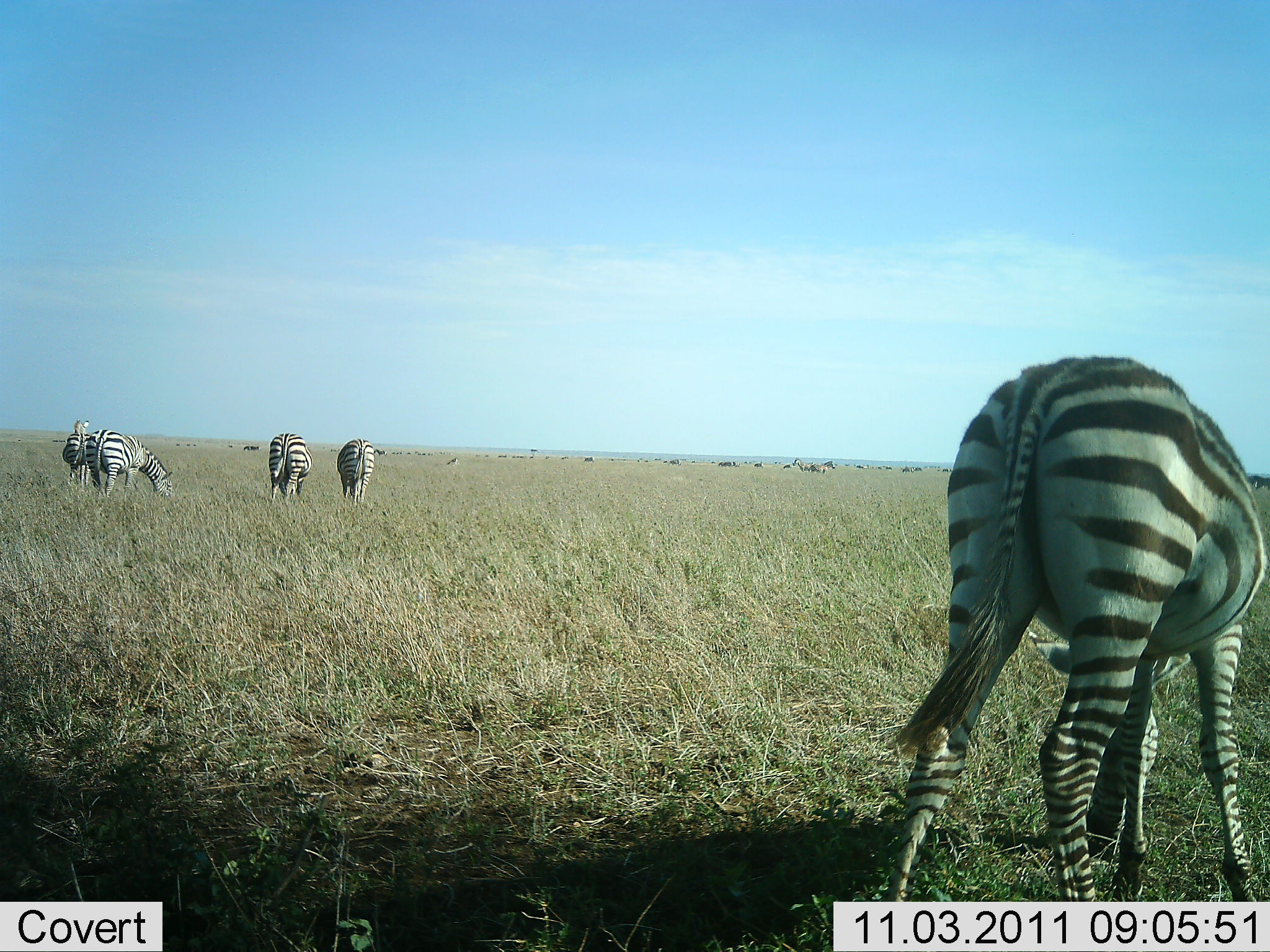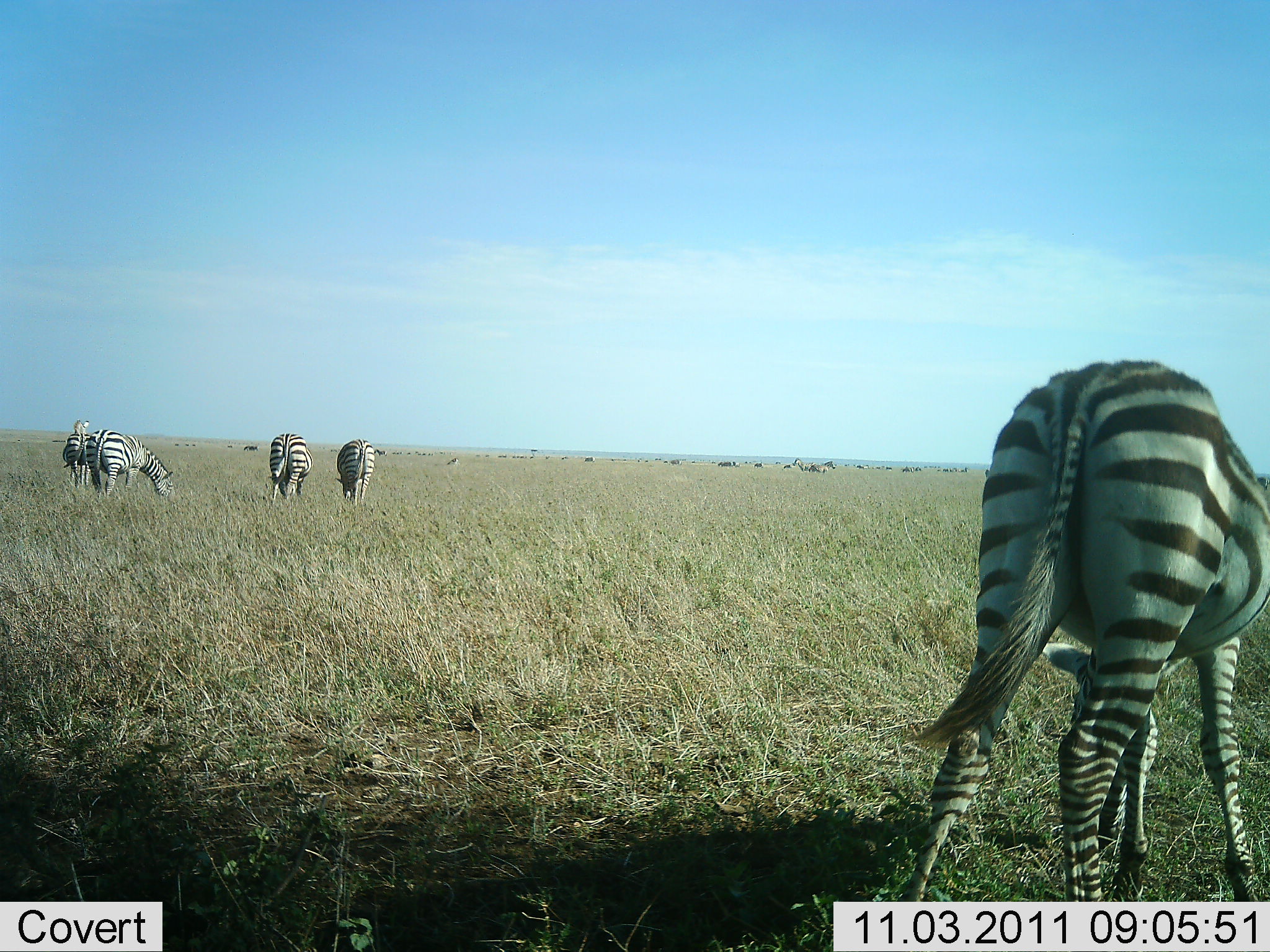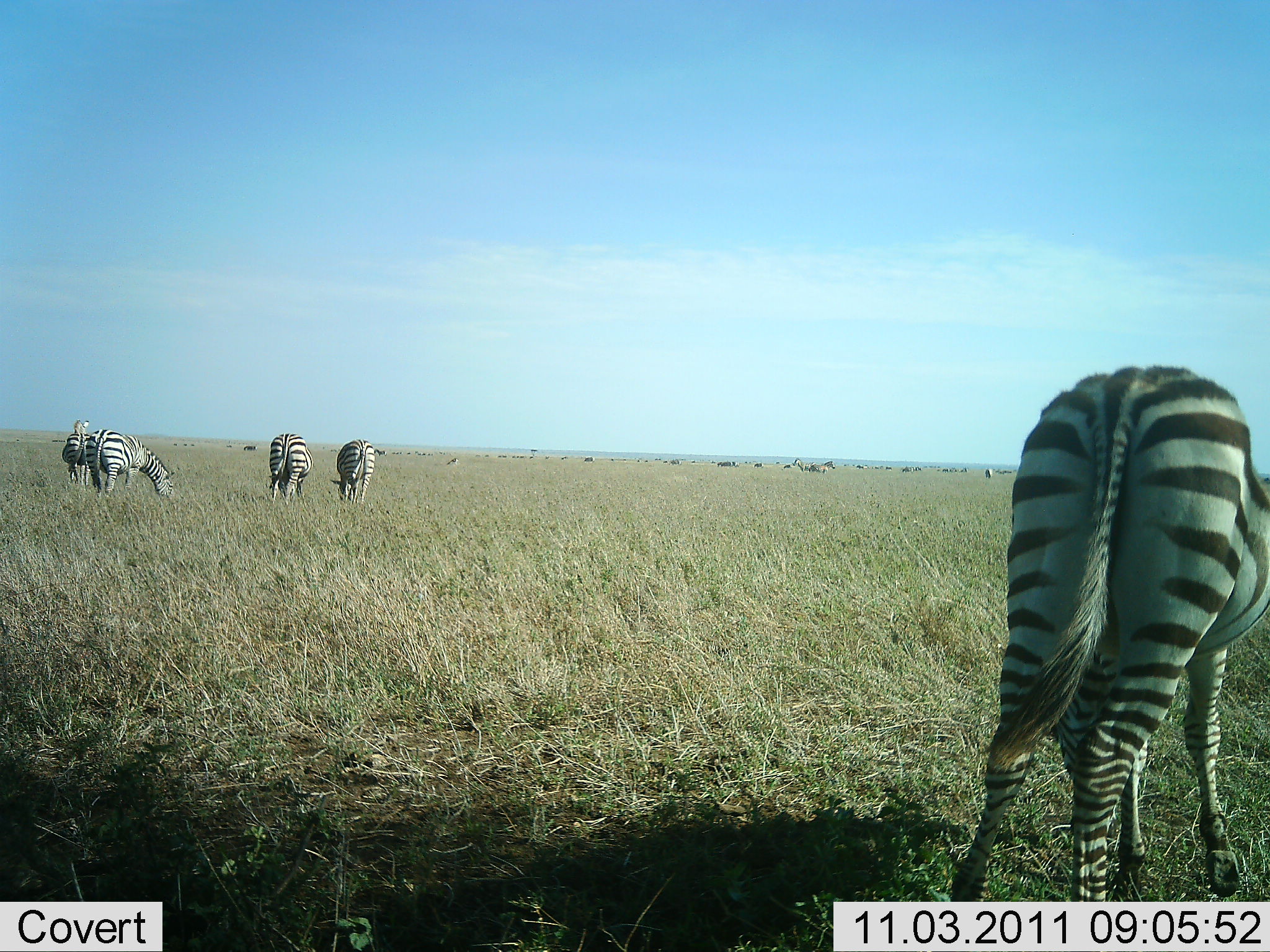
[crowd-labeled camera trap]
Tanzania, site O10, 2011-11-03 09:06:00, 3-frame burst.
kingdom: Animalia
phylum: Chordata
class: Mammalia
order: Perissodactyla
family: Equidae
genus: Equus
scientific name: Equus quagga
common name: plains zebra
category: zebra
Zebra (plains zebra) (Equus quagga), count 5. Behavior (volunteer vote fractions): standing 62%, resting 0%, moving 0%, interacting 0%. Young present (vote fraction): 0%. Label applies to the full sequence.